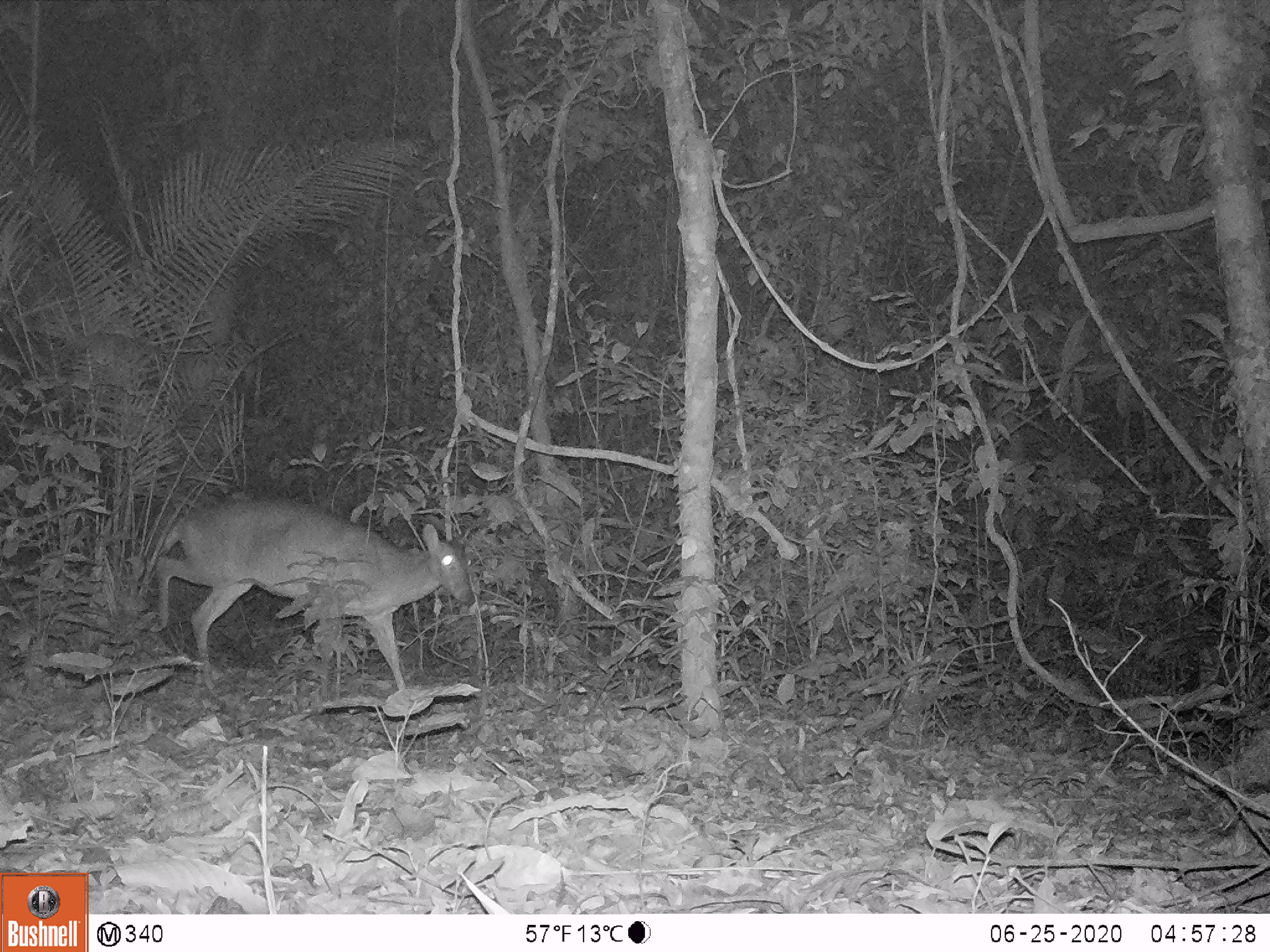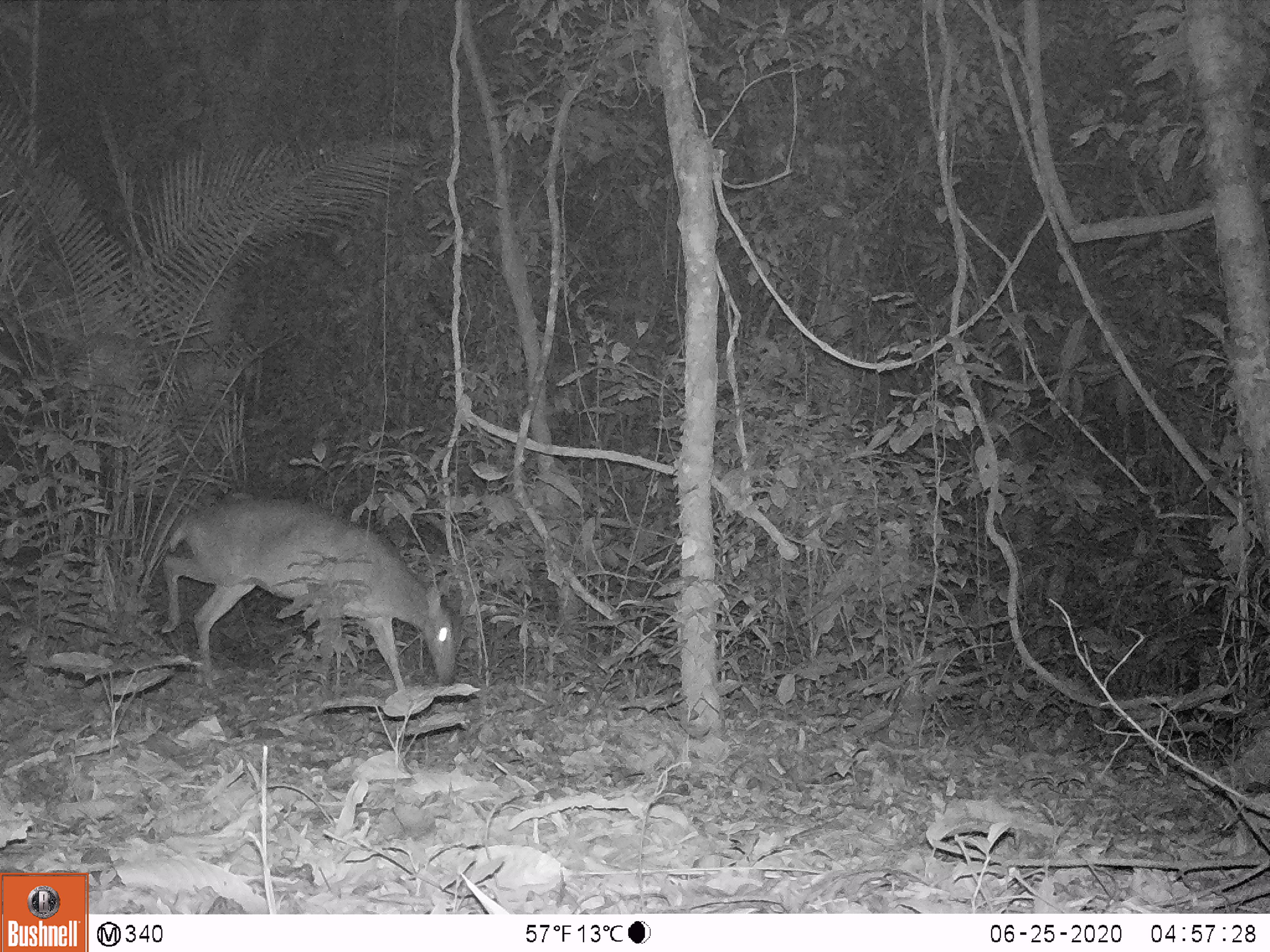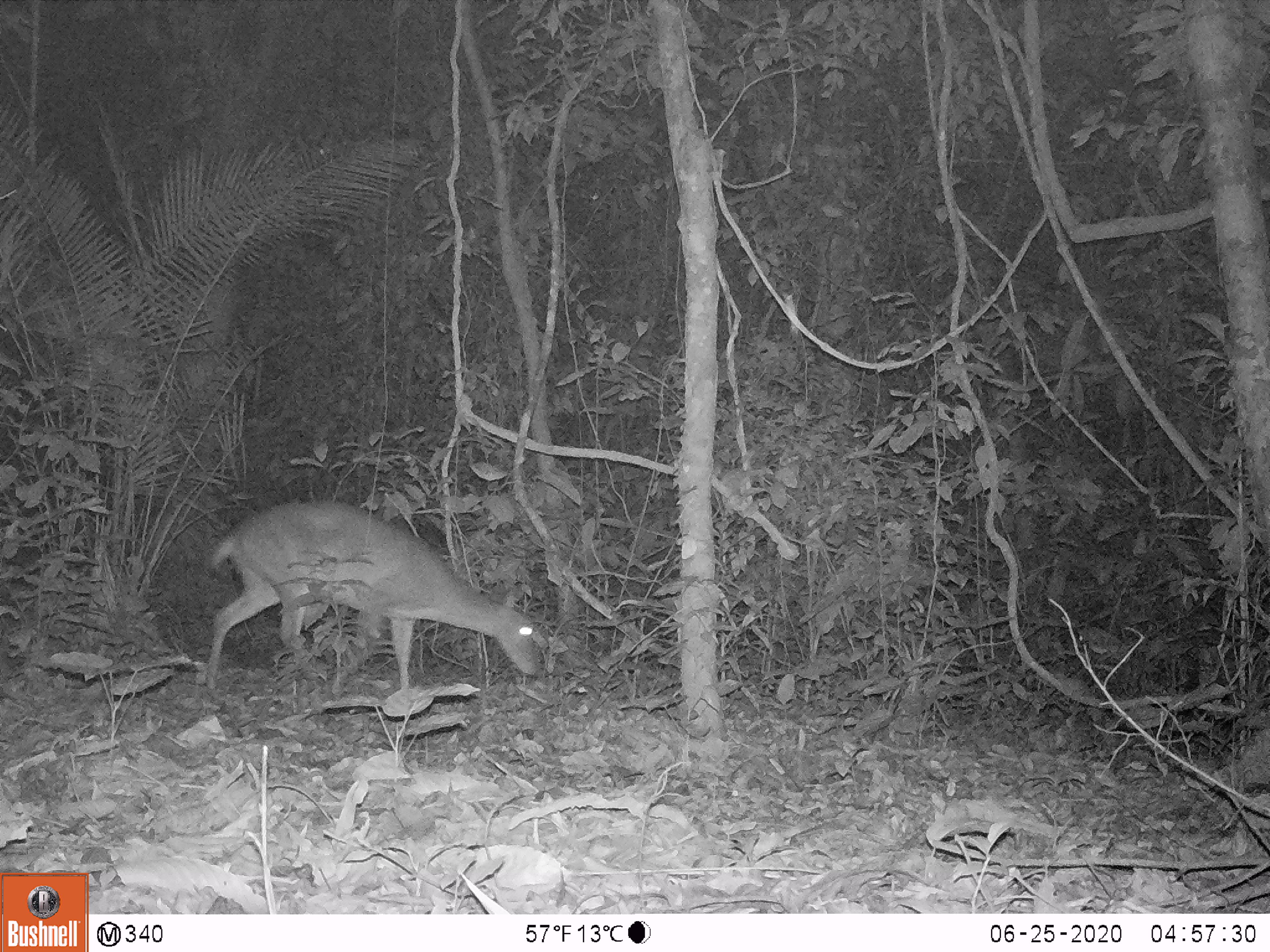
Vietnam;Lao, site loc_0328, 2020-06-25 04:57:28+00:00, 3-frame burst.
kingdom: Animalia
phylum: Chordata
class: Mammalia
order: Artiodactyla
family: Cervidae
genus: Muntiacus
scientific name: Muntiacus vuquangensis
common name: large-antlered muntjac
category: large antlered muntjac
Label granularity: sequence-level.